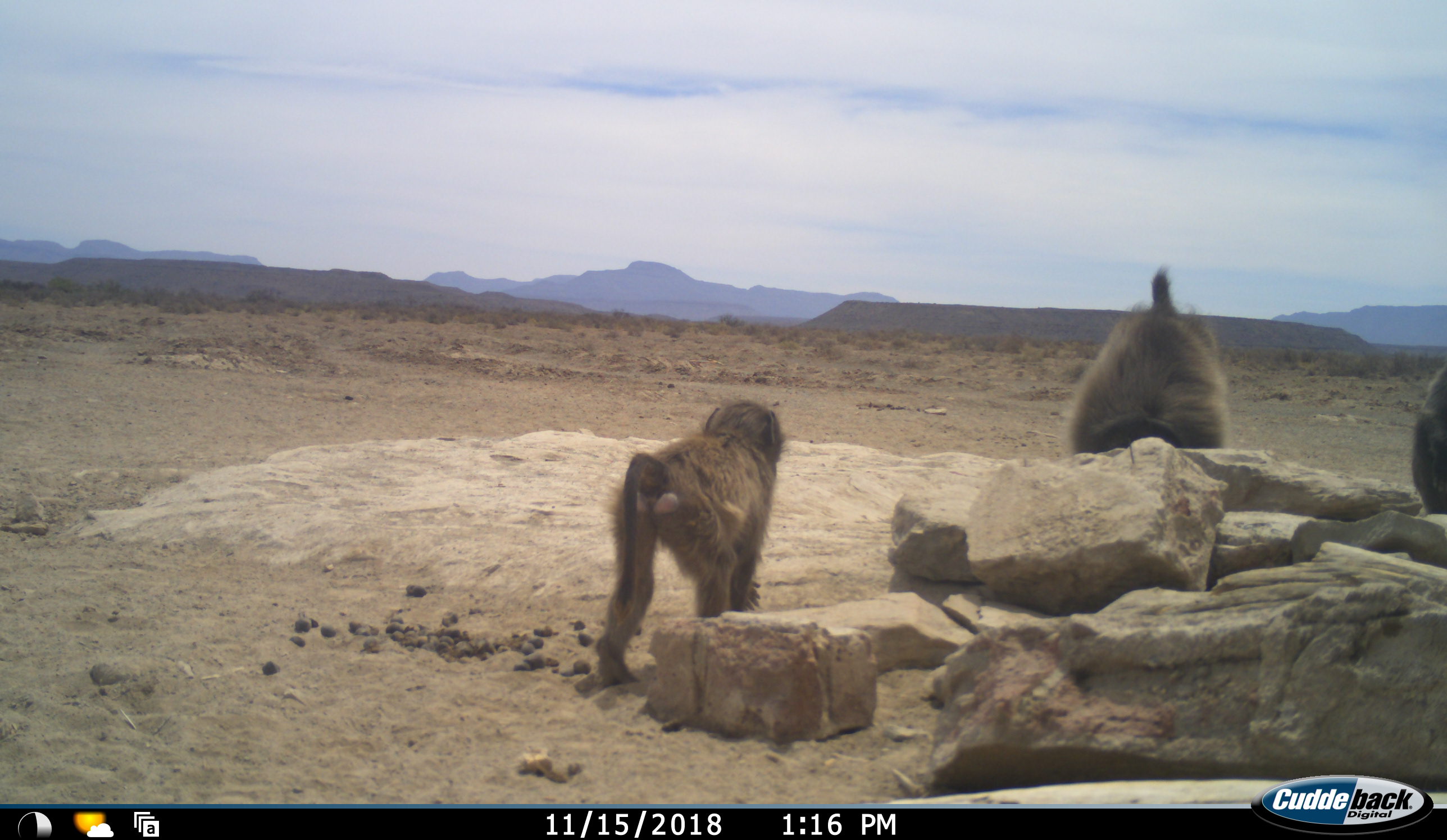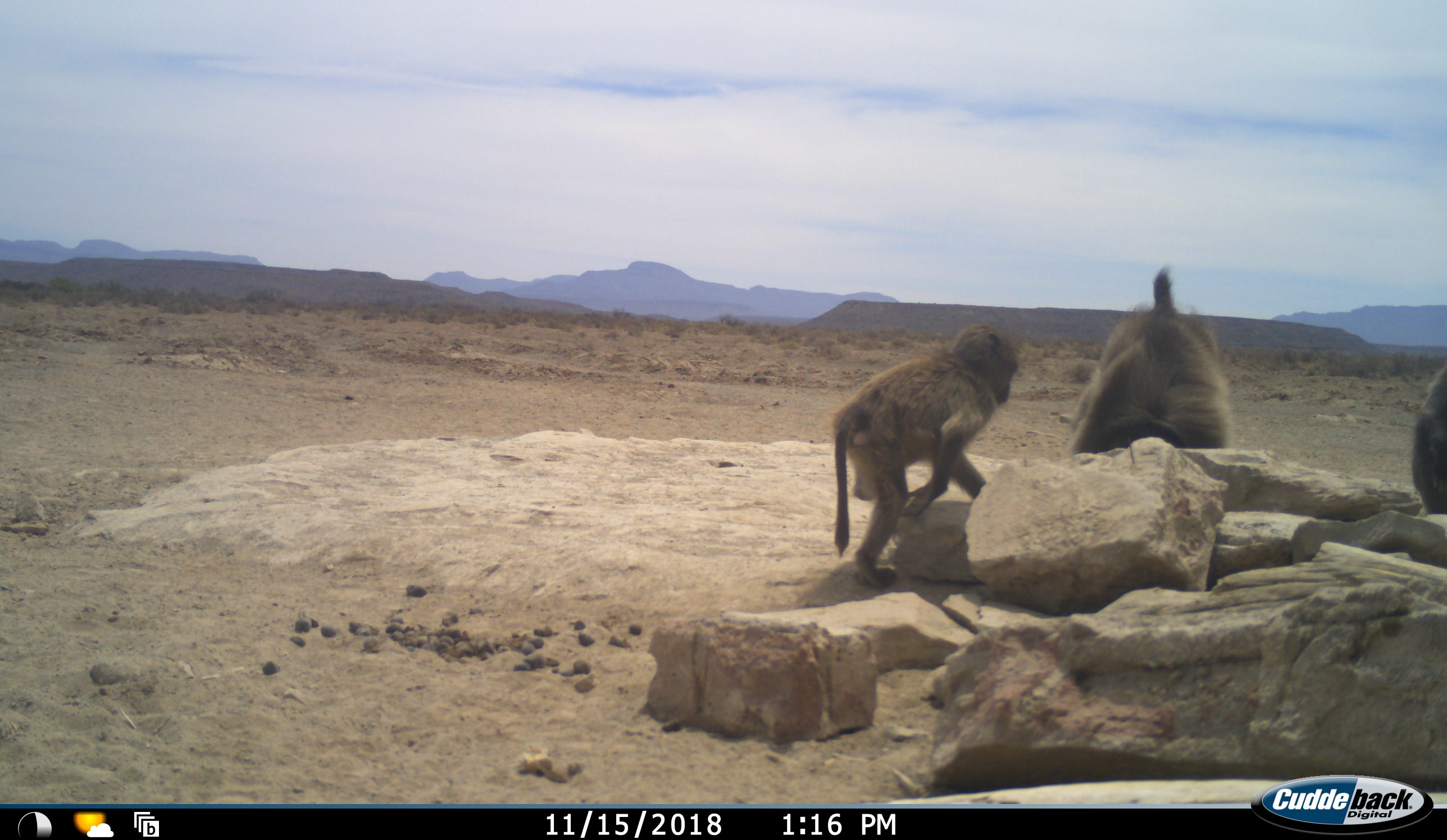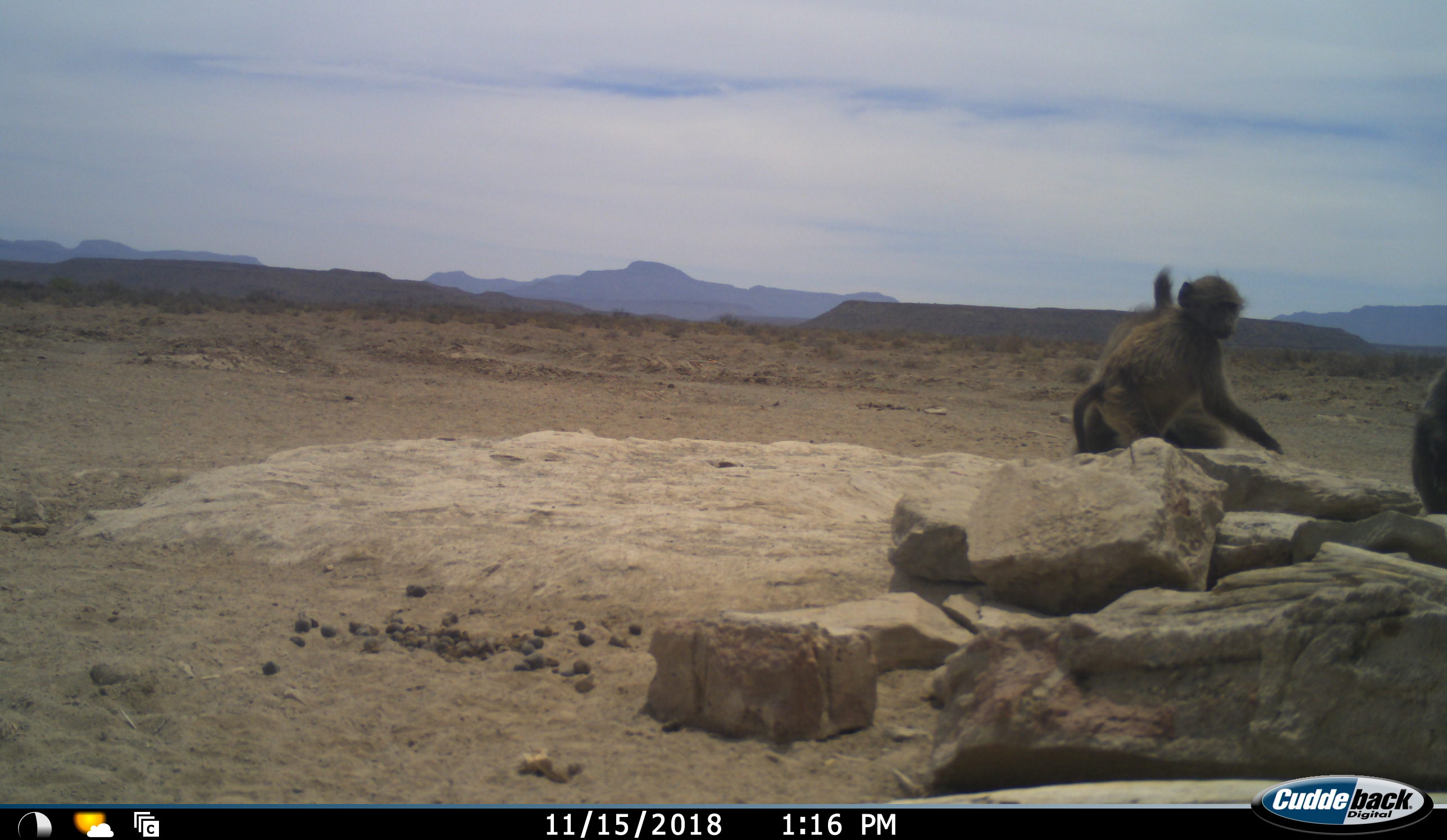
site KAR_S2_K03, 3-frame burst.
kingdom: Animalia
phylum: Chordata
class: Mammalia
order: Primates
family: Cercopithecidae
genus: Papio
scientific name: Papio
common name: baboon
Baboon (Papio), count 3. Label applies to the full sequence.